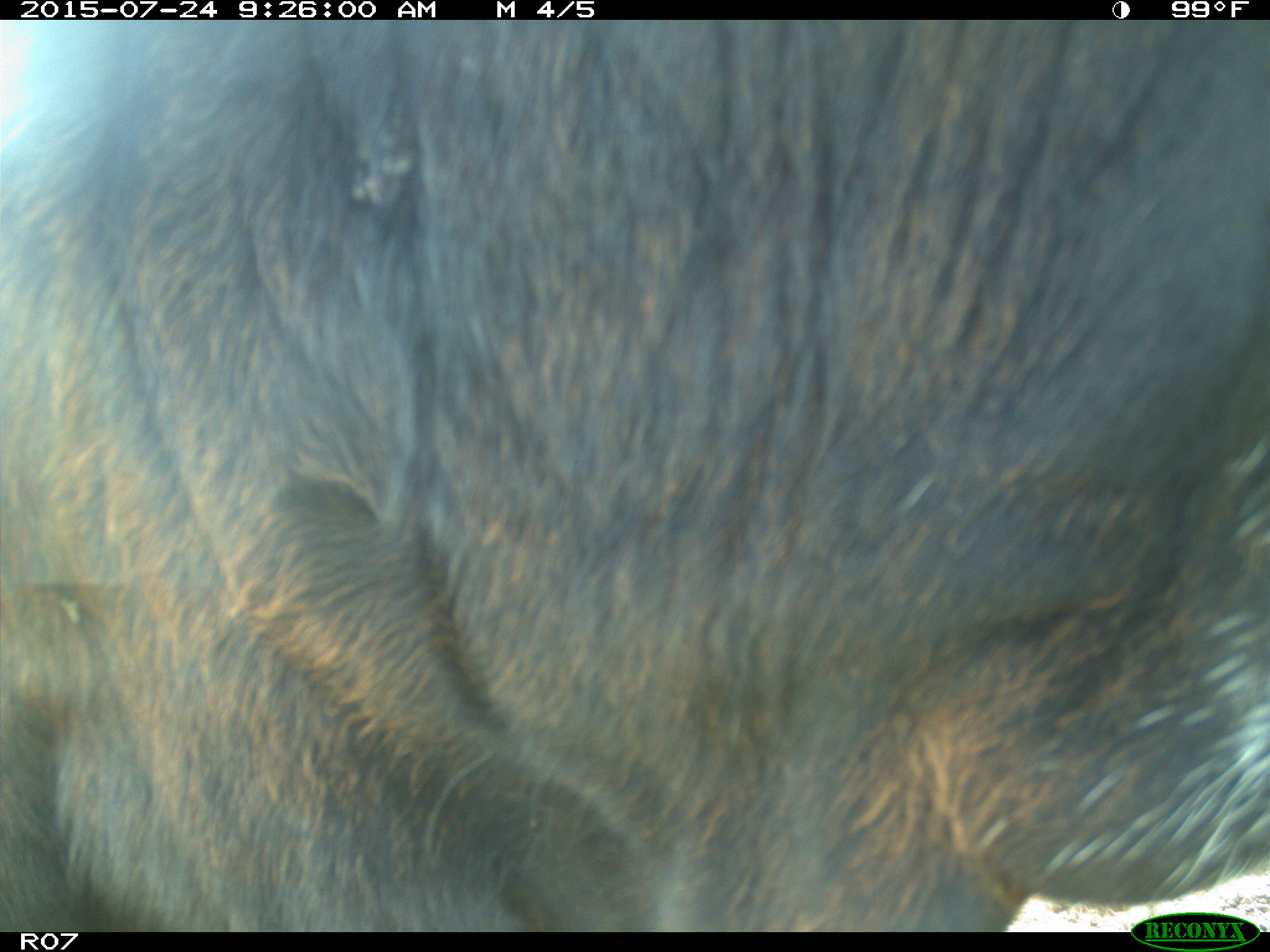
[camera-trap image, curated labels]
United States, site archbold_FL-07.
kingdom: Animalia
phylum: Chordata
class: Mammalia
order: Artiodactyla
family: Bovidae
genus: Bos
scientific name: Bos taurus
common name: domestic cow